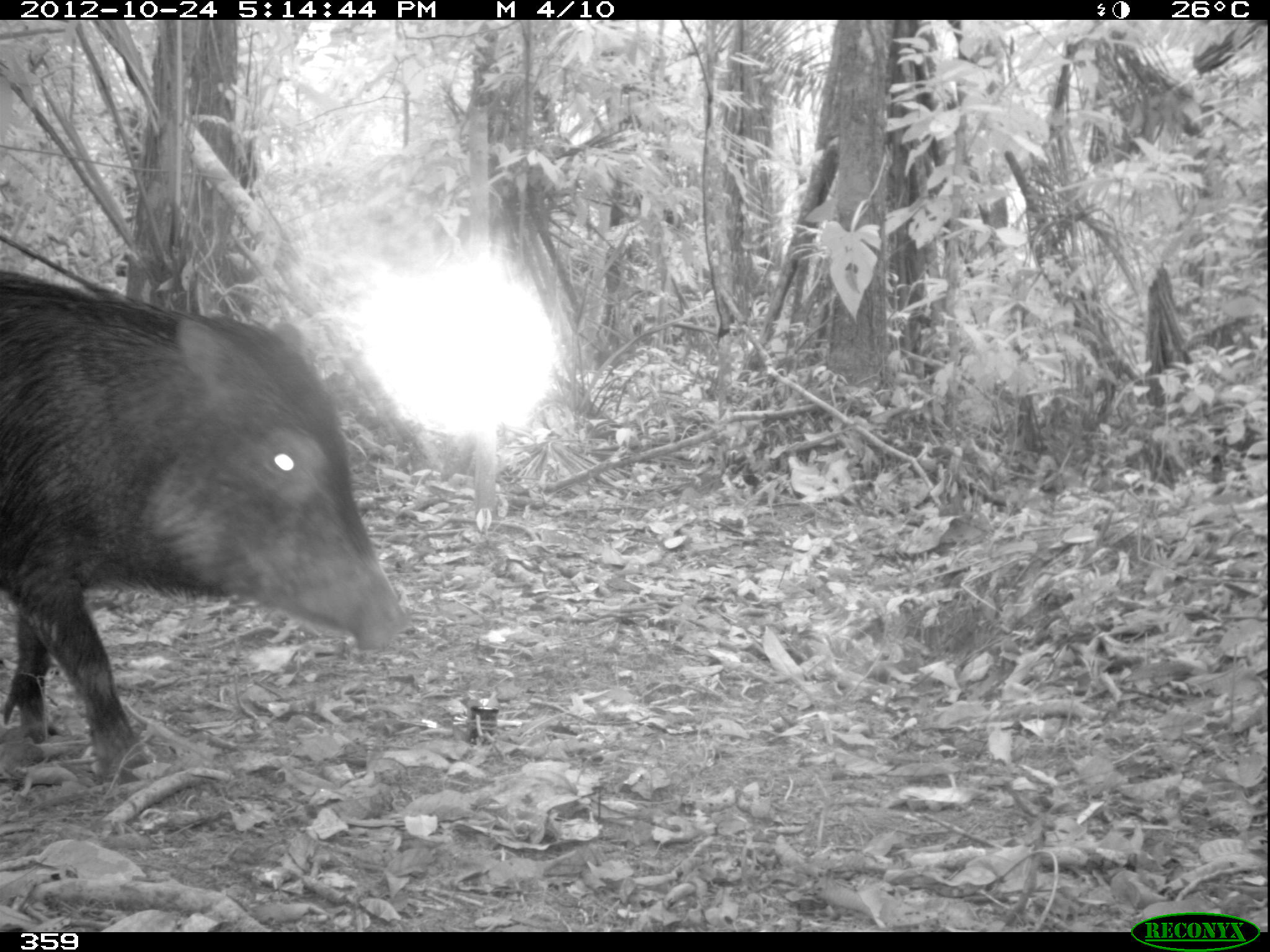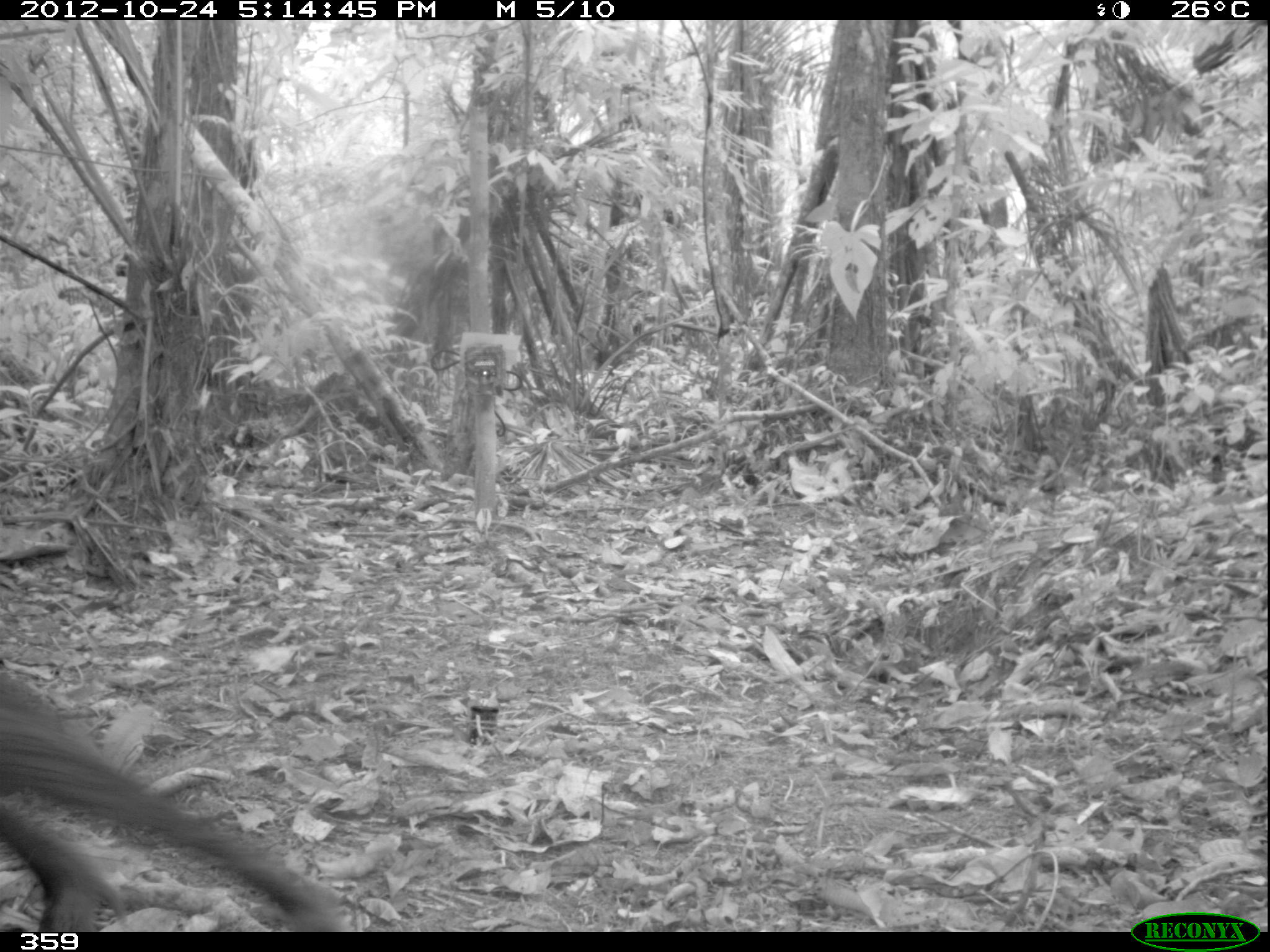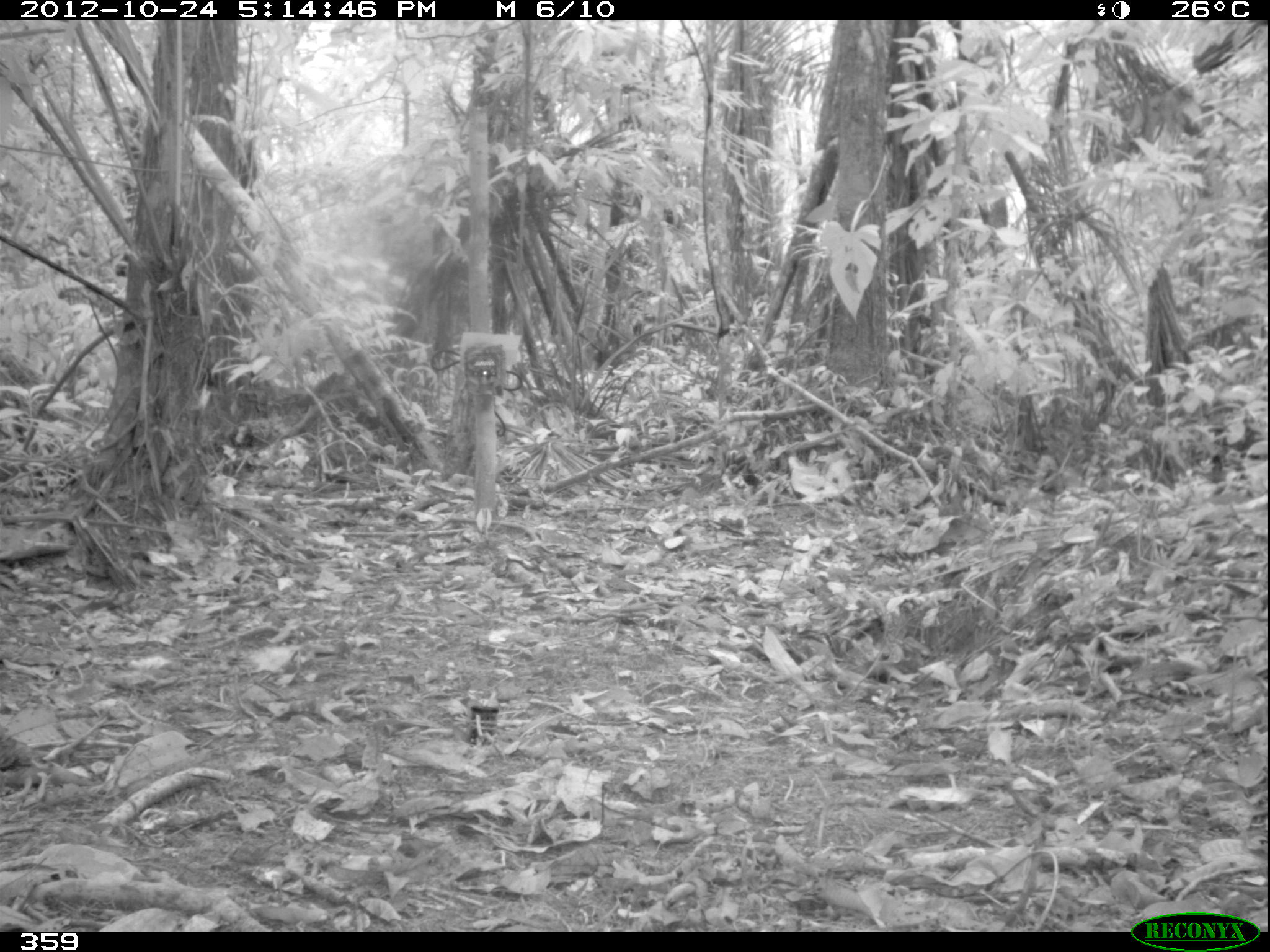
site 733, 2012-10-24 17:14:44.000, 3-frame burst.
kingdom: Animalia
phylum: Chordata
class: Mammalia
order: Artiodactyla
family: Tayassuidae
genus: Tayassu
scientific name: Tayassu pecari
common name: white-lipped peccary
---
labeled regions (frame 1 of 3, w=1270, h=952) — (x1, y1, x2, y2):
tayassu pecari: (0, 263, 404, 788)